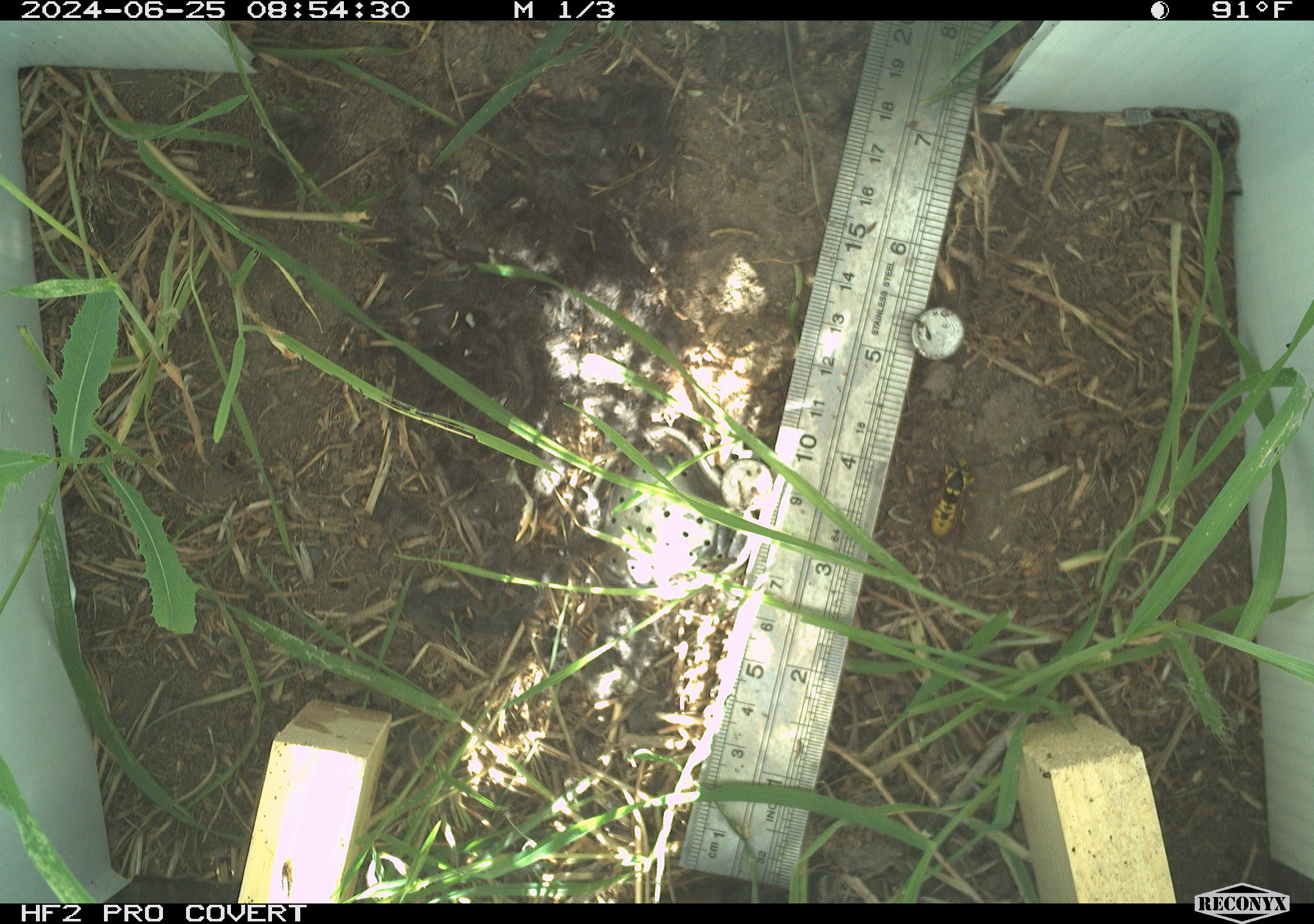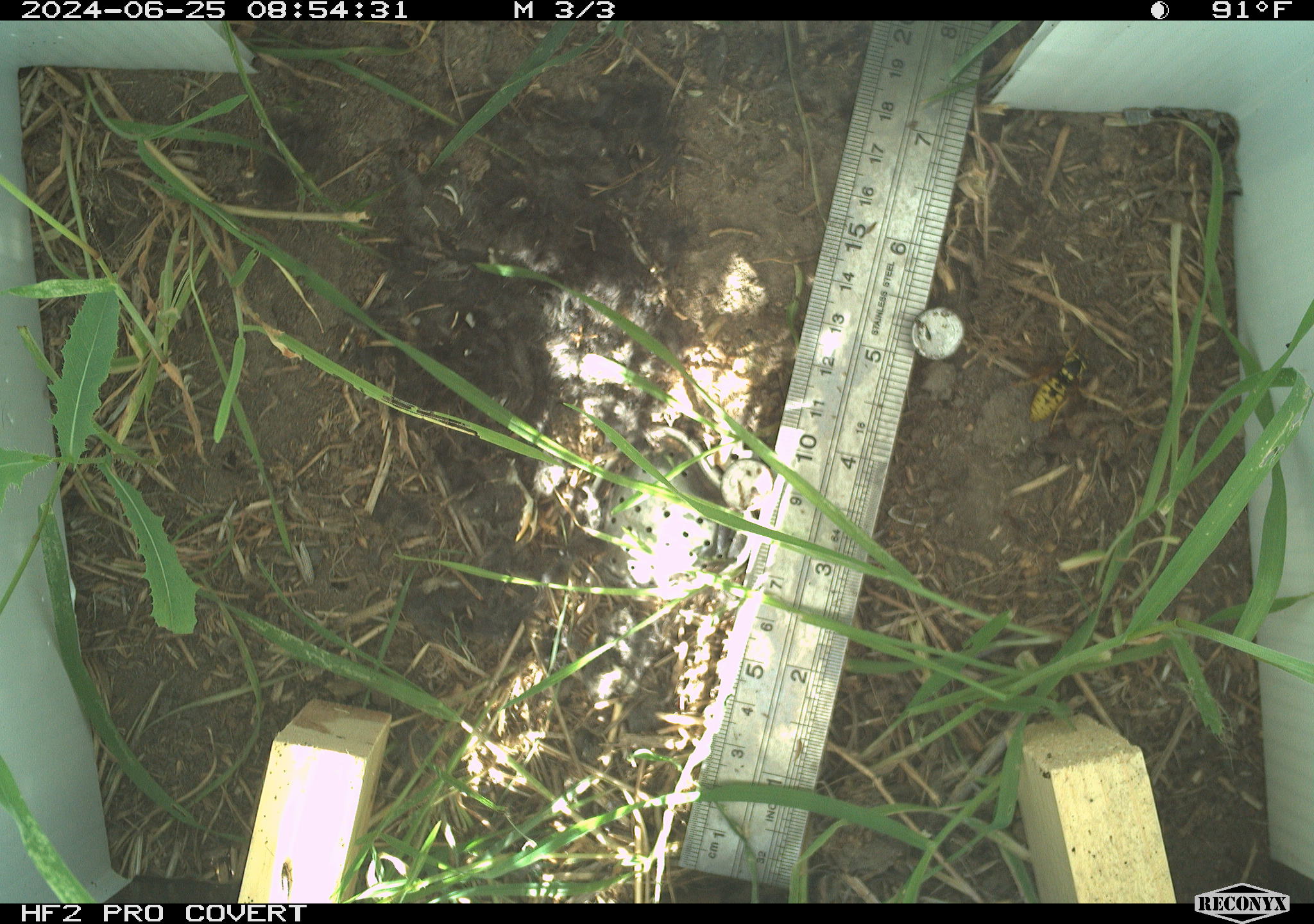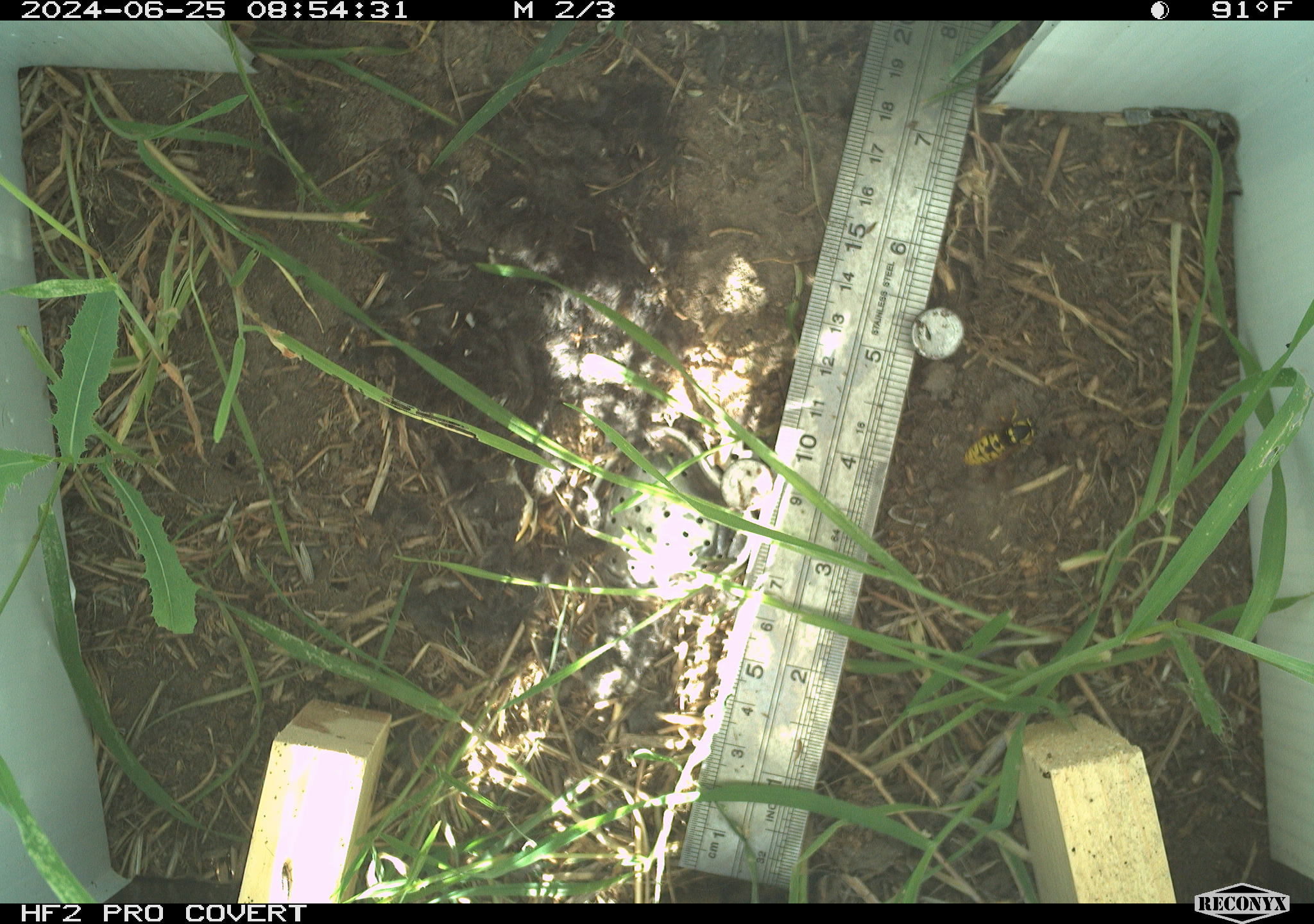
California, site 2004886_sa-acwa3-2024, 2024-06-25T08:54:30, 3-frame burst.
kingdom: Animalia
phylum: Arthropoda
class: Insecta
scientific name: Insecta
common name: insect